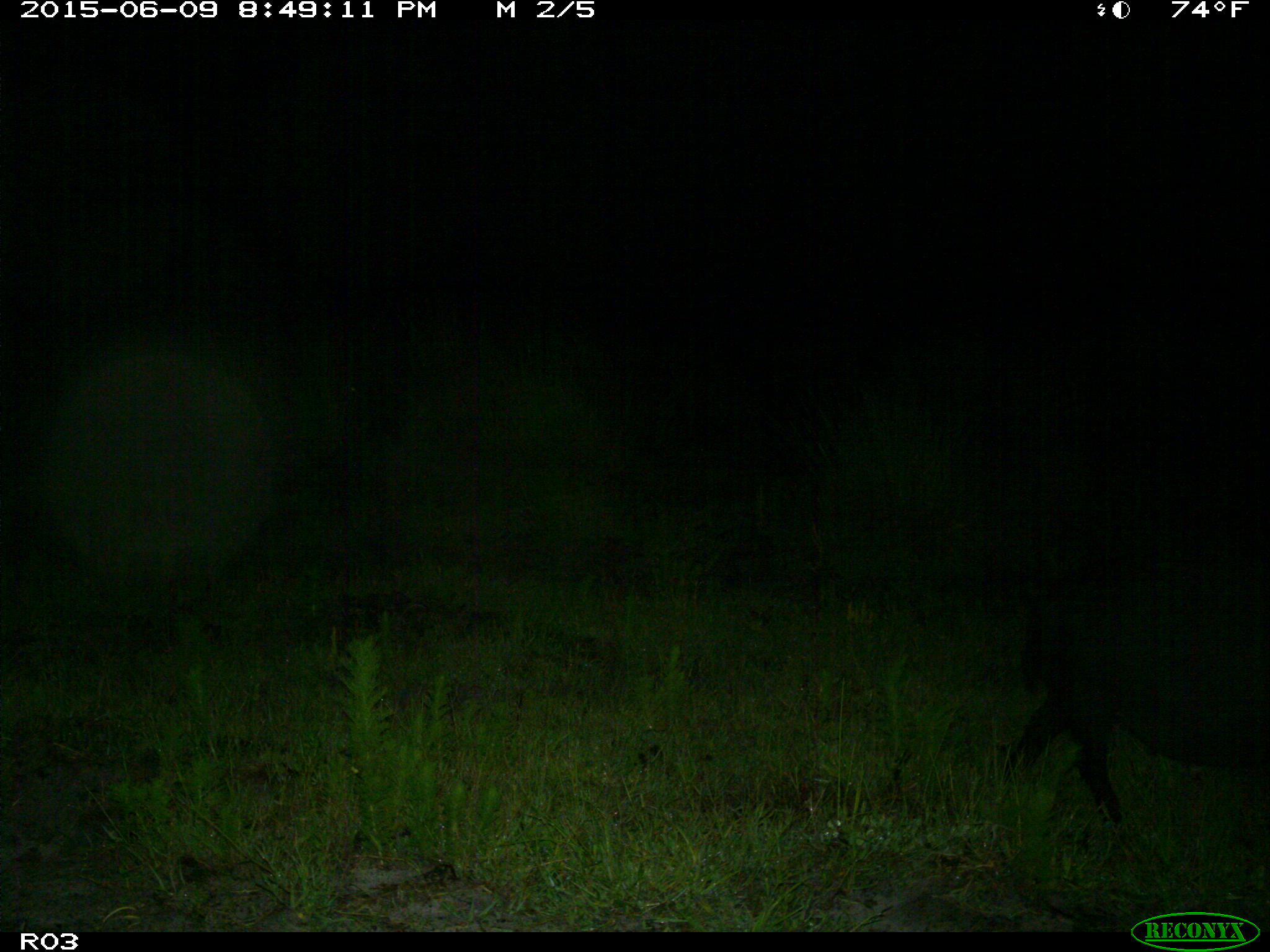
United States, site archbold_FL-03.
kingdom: Animalia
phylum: Chordata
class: Mammalia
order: Artiodactyla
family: Suidae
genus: Sus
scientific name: Sus scrofa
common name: wild boar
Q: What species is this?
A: Sus scrofa (wild boar).